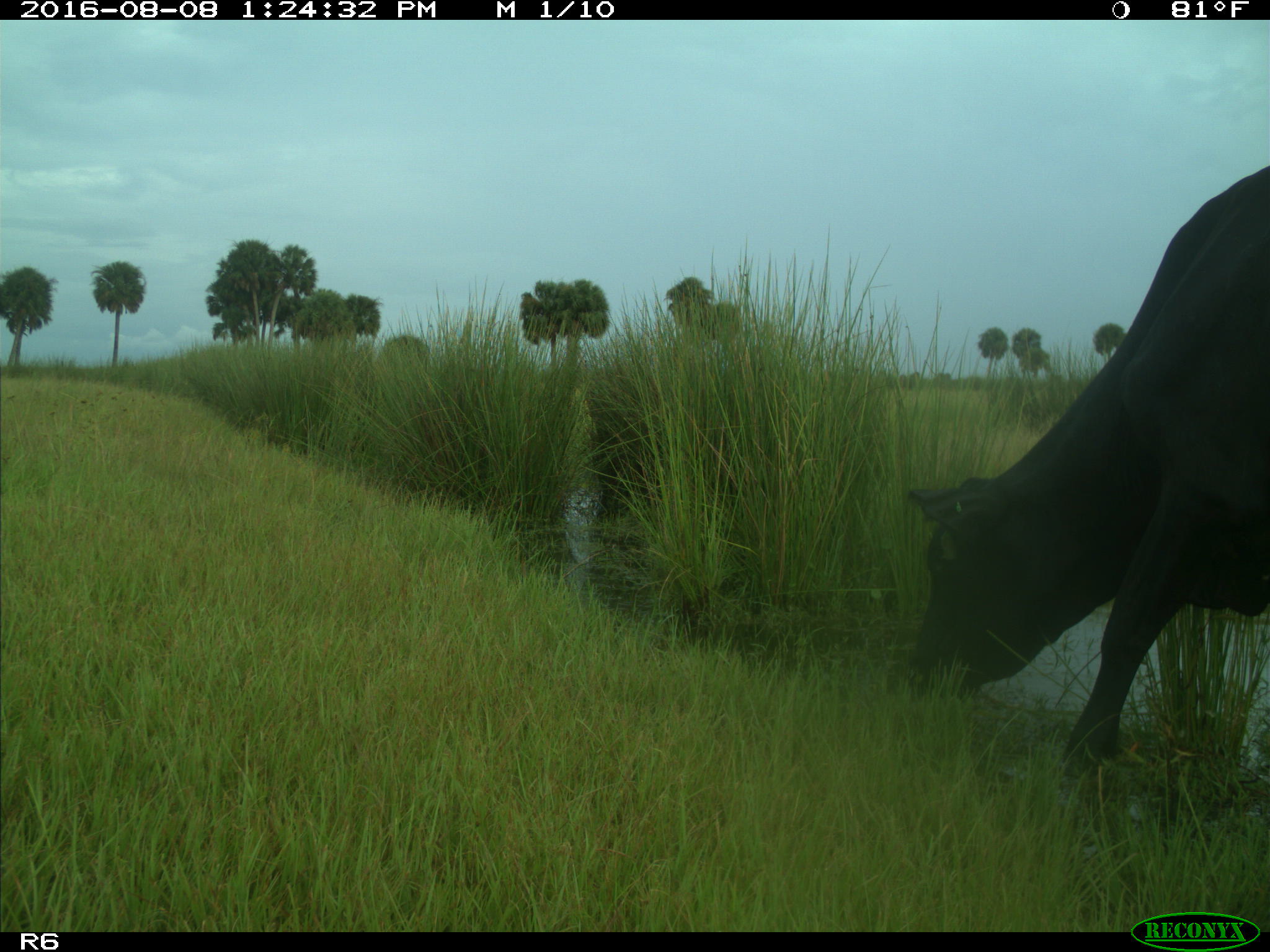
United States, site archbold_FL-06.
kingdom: Animalia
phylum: Chordata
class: Mammalia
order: Artiodactyla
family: Bovidae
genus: Bos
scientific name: Bos taurus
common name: domestic cow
Bos taurus (domestic cow).